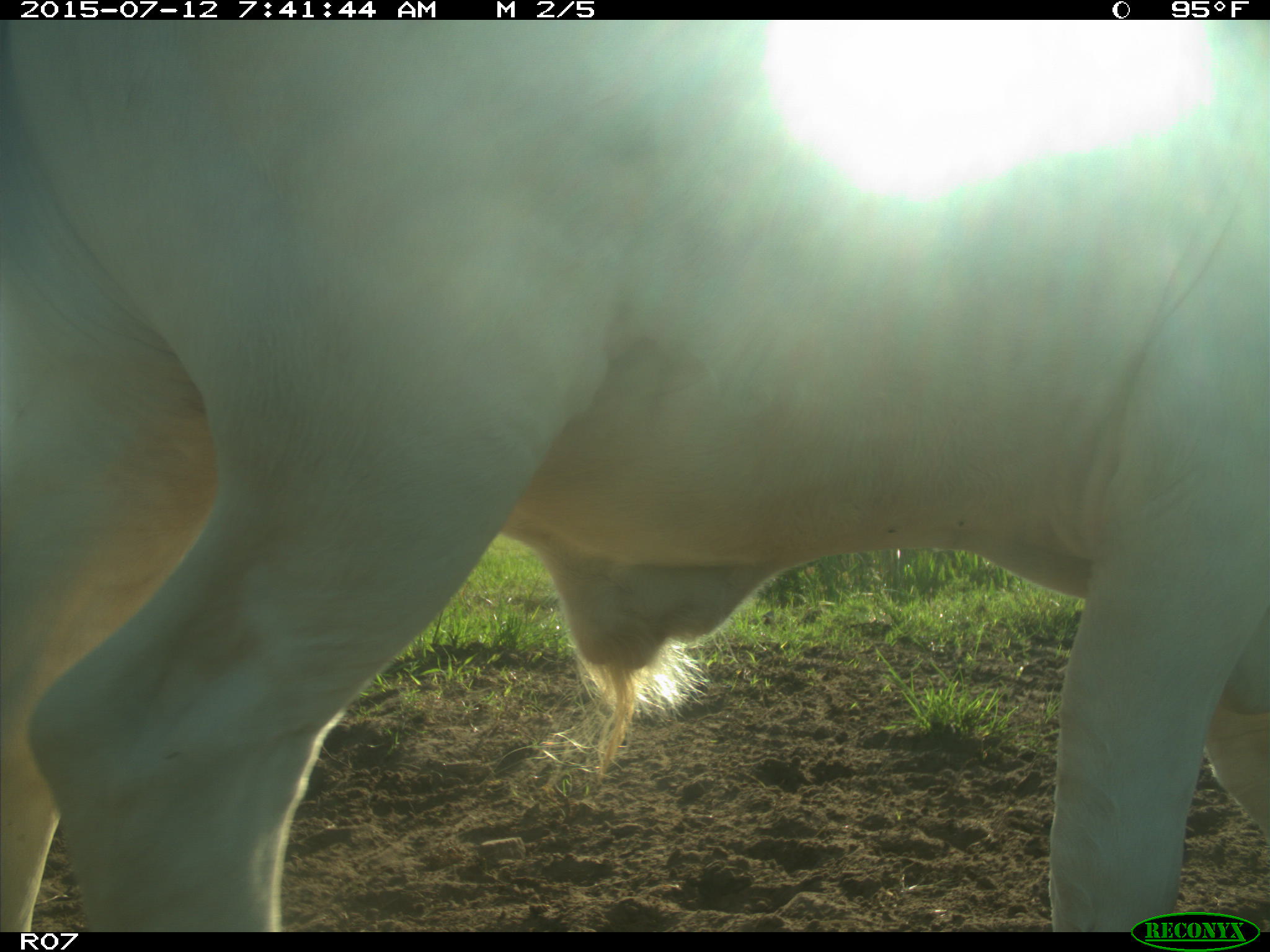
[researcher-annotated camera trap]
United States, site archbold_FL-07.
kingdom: Animalia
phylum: Chordata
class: Mammalia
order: Artiodactyla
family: Bovidae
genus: Bos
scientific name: Bos taurus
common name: domestic cow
Bos taurus (domestic cow).